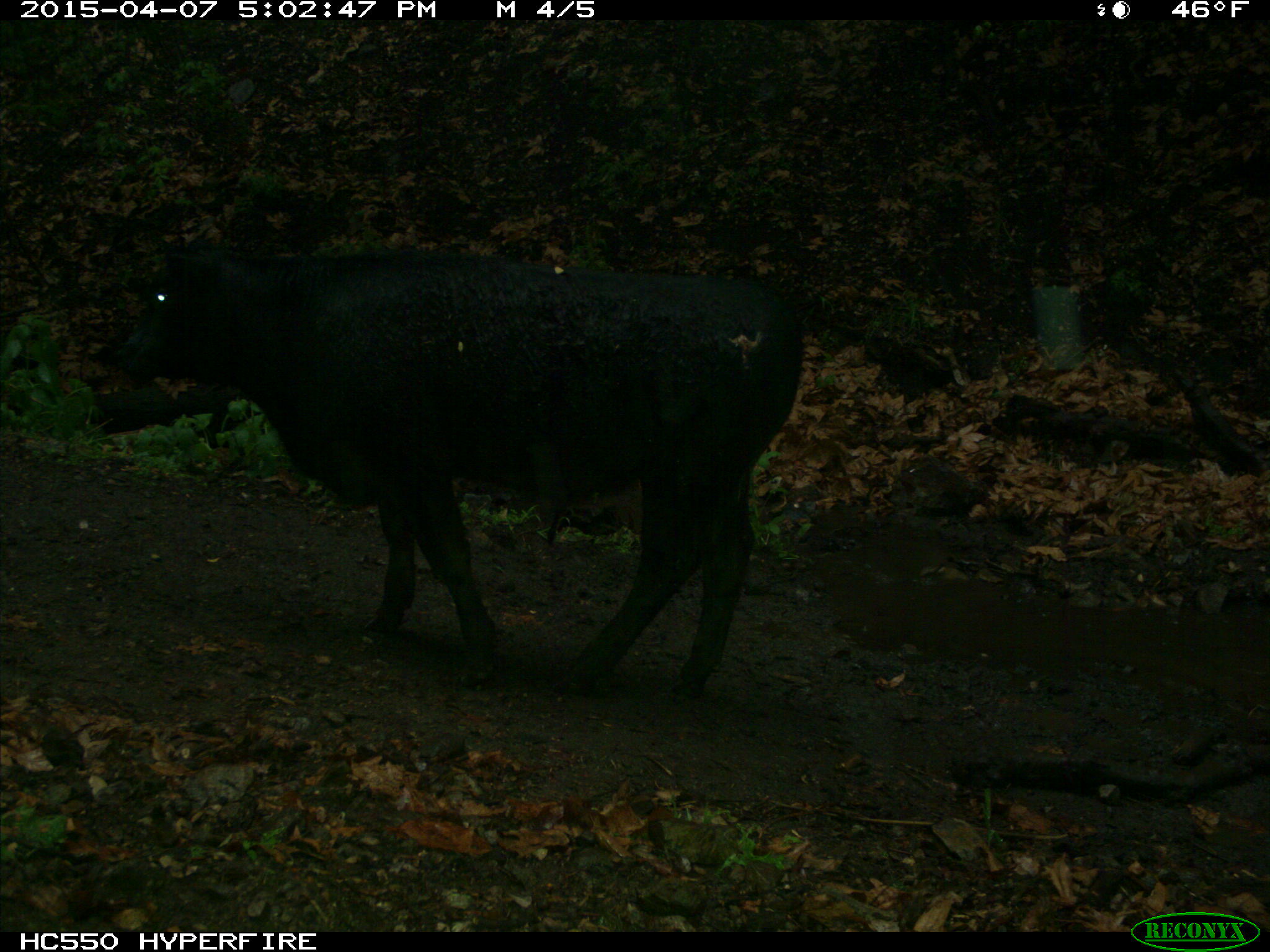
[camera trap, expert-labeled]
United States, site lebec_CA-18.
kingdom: Animalia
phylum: Chordata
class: Mammalia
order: Artiodactyla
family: Bovidae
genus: Bos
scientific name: Bos taurus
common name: domestic cow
Bos taurus (domestic cow).